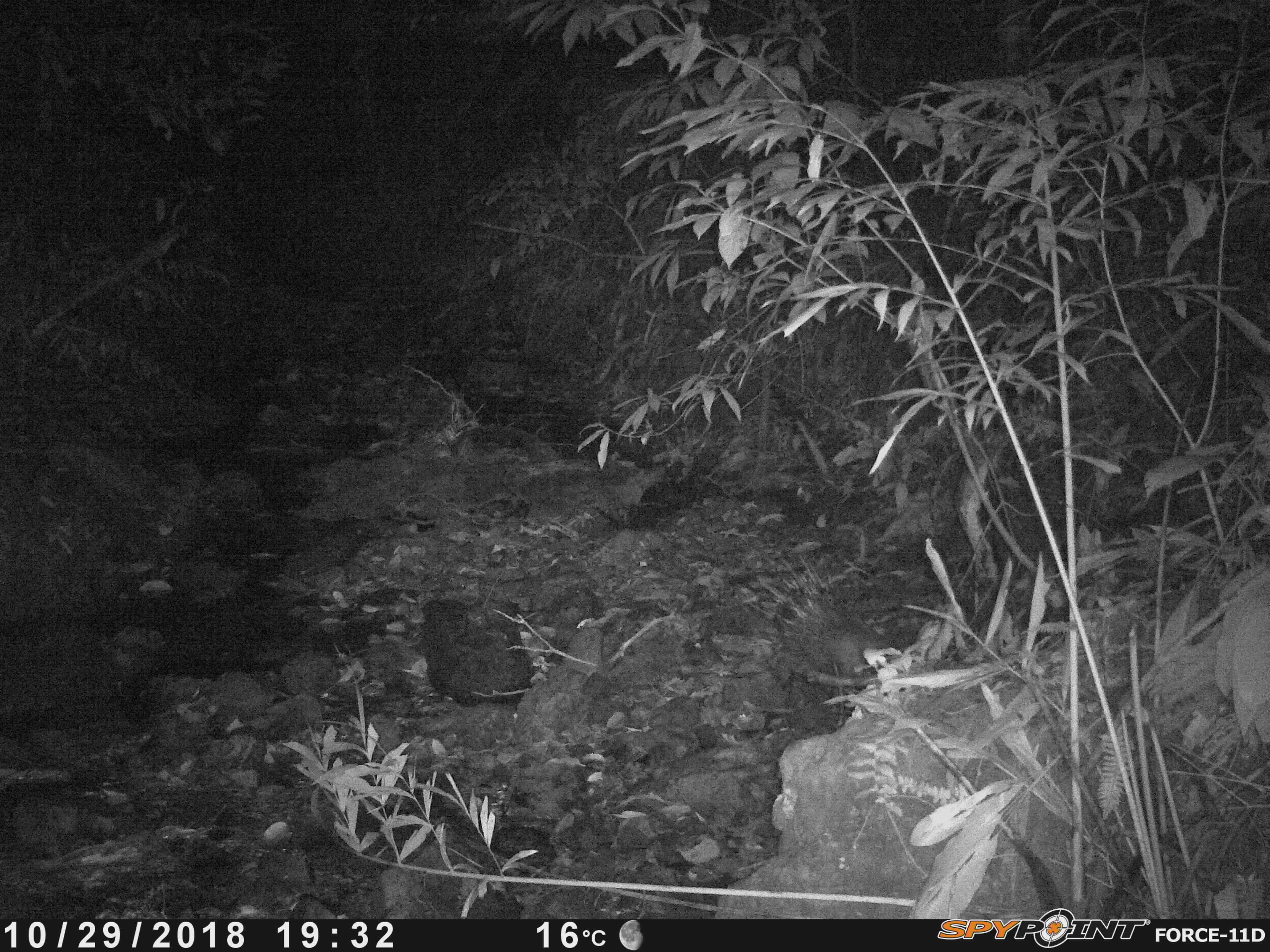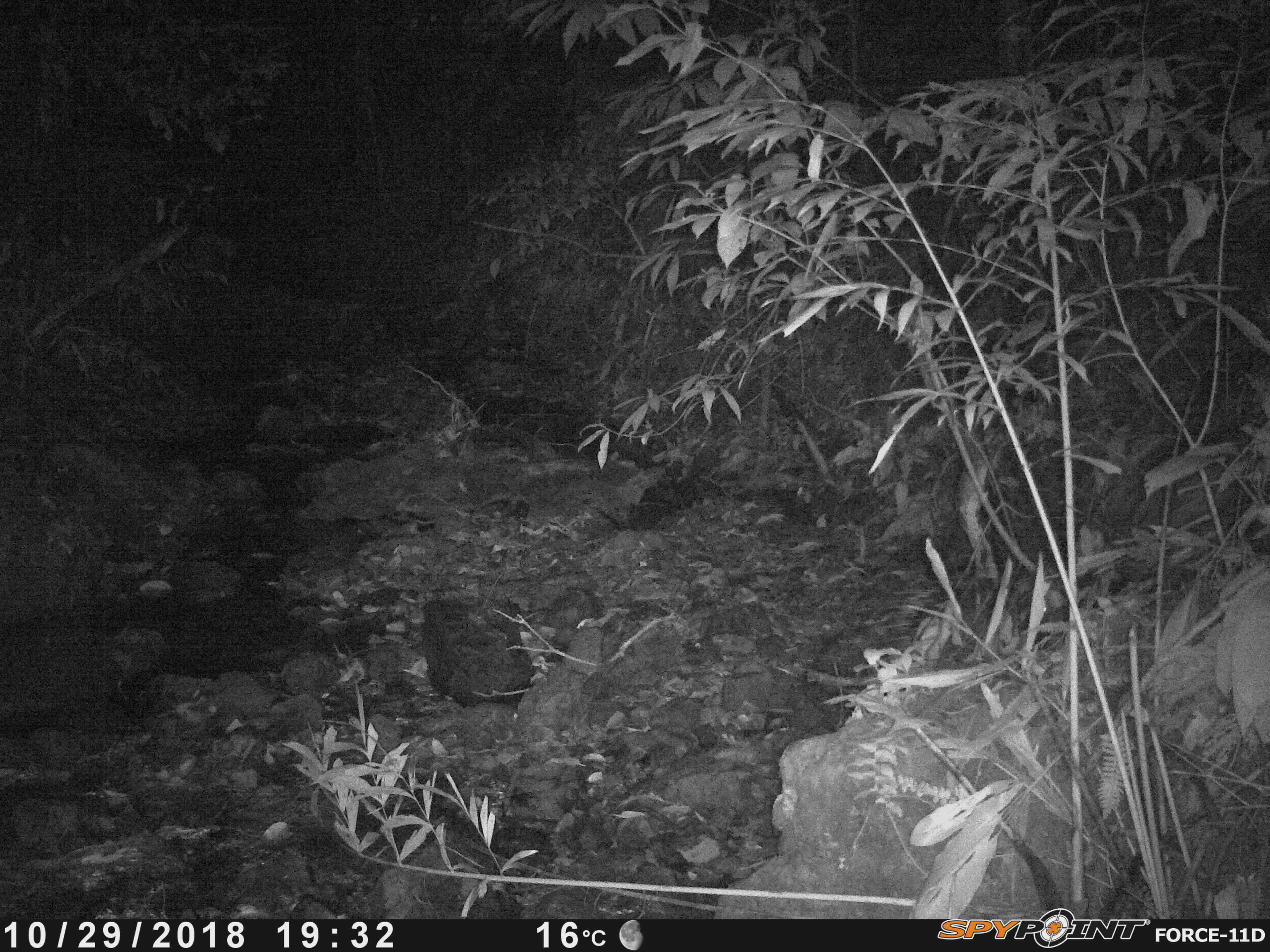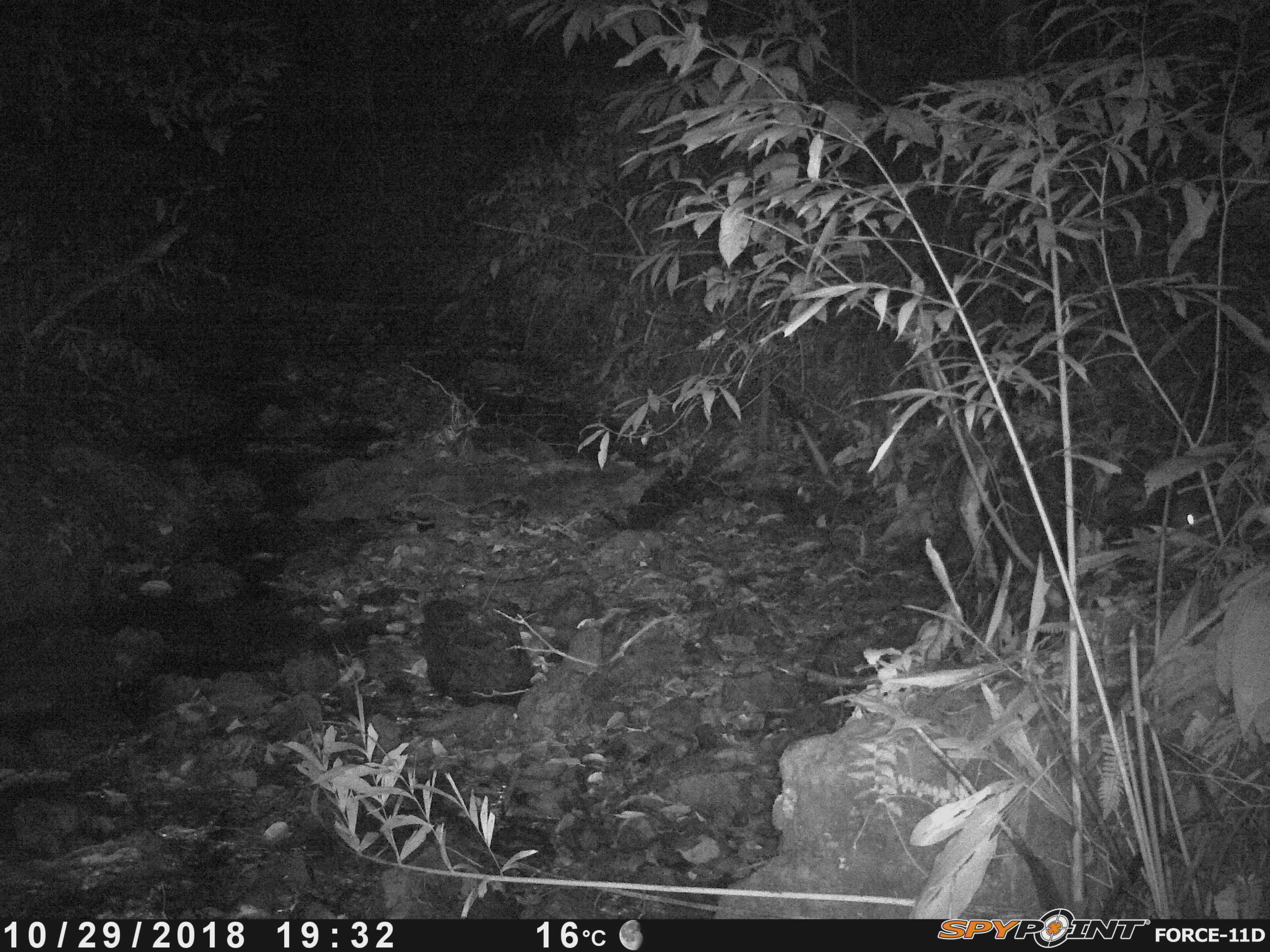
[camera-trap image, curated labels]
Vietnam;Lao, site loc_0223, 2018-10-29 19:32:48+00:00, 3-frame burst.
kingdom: Animalia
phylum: Chordata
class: Mammalia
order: Rodentia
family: Hystricidae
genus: Hystrix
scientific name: Hystrix brachyura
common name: malayan porcupine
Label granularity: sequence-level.